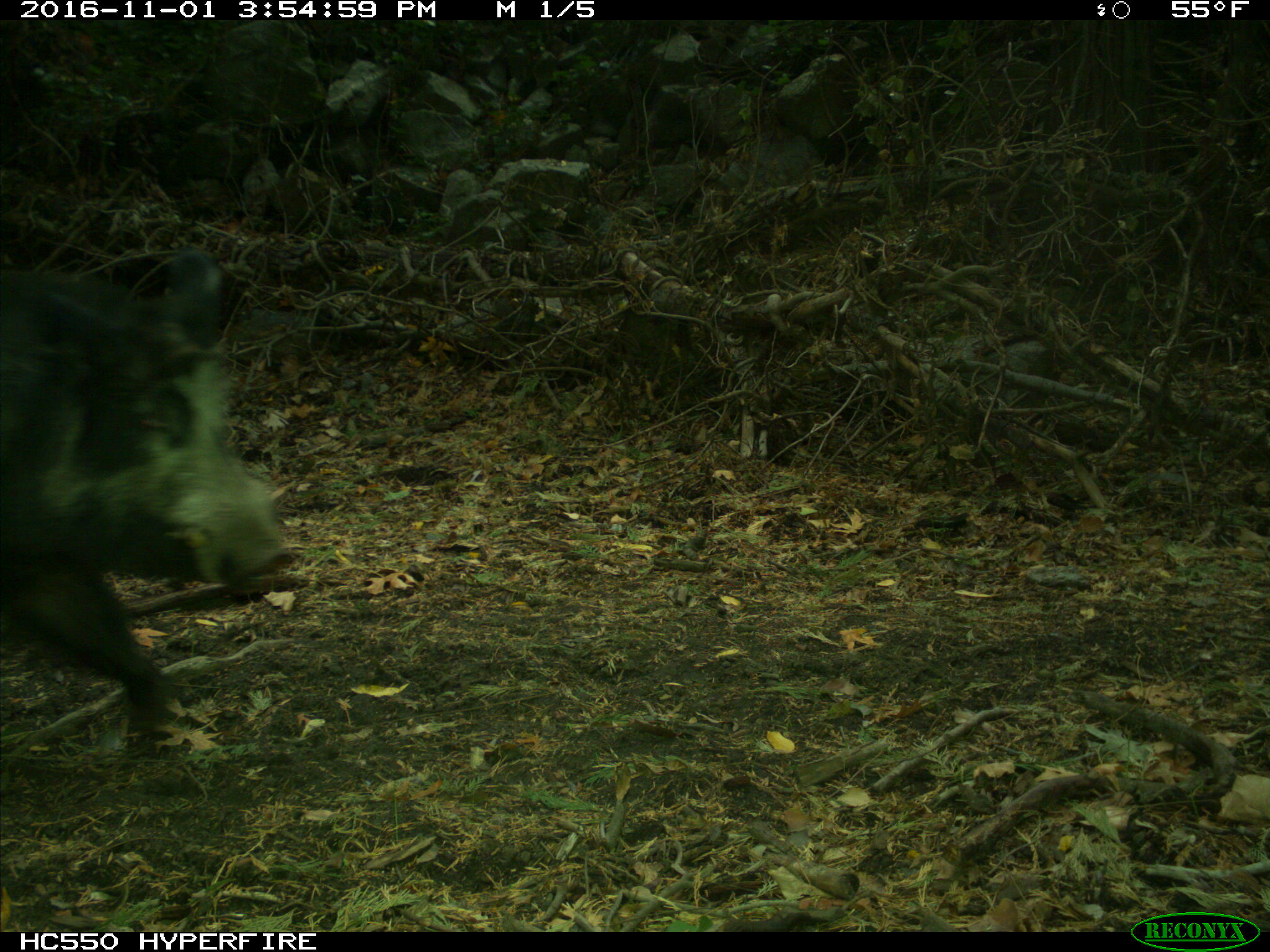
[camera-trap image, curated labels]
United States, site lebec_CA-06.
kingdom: Animalia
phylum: Chordata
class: Mammalia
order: Artiodactyla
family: Suidae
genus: Sus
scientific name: Sus scrofa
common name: wild boar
Sus scrofa (wild boar).